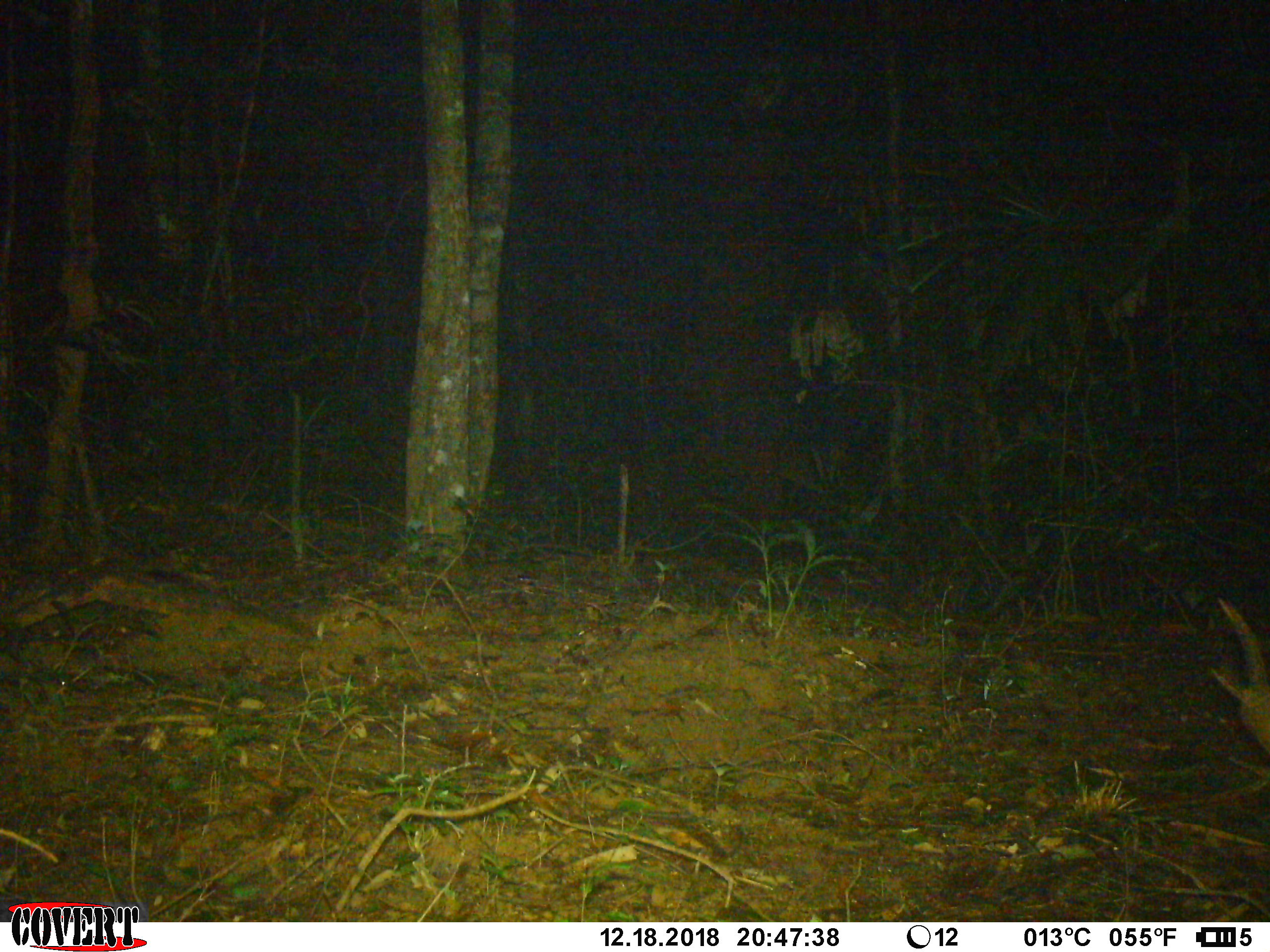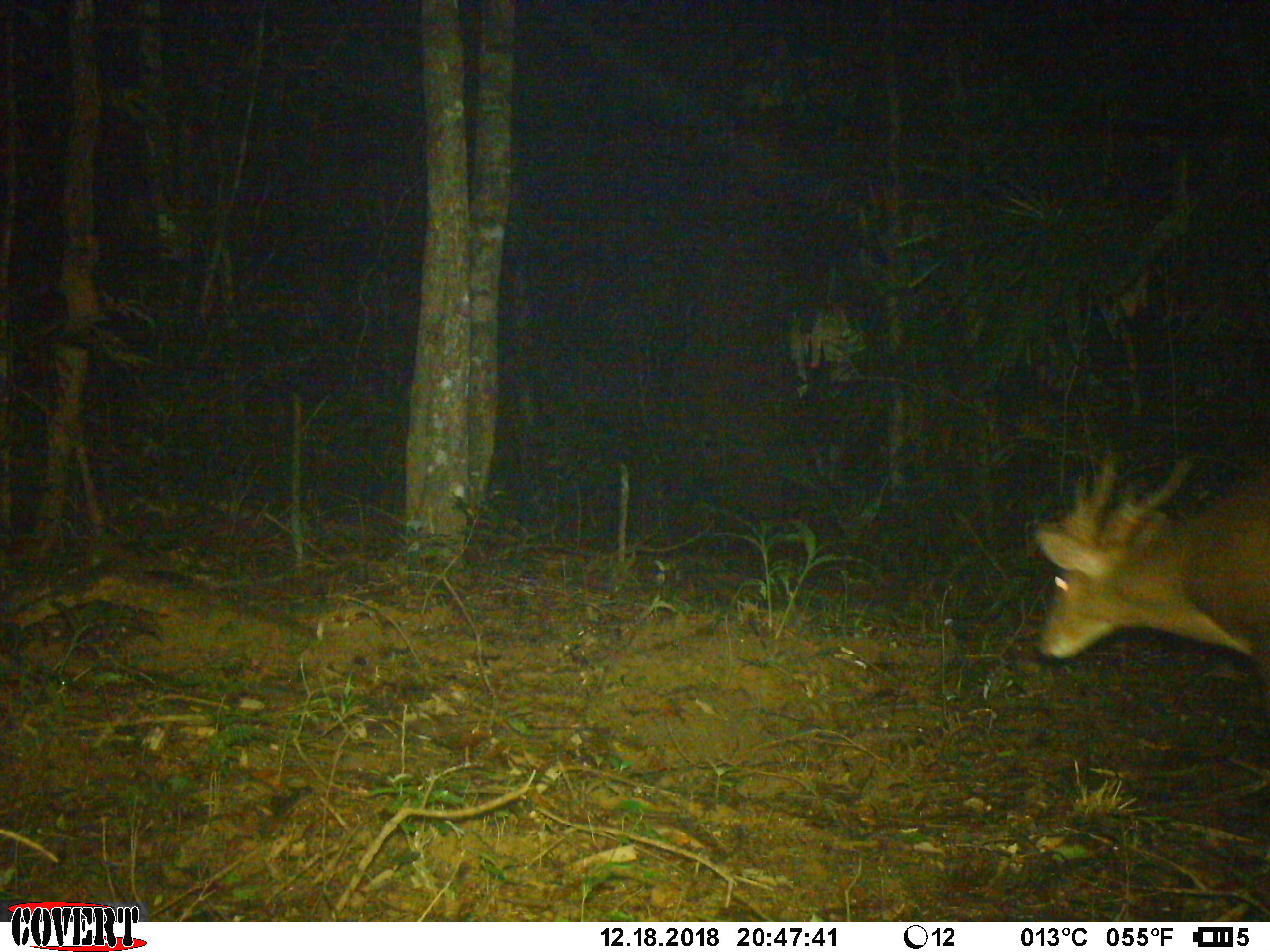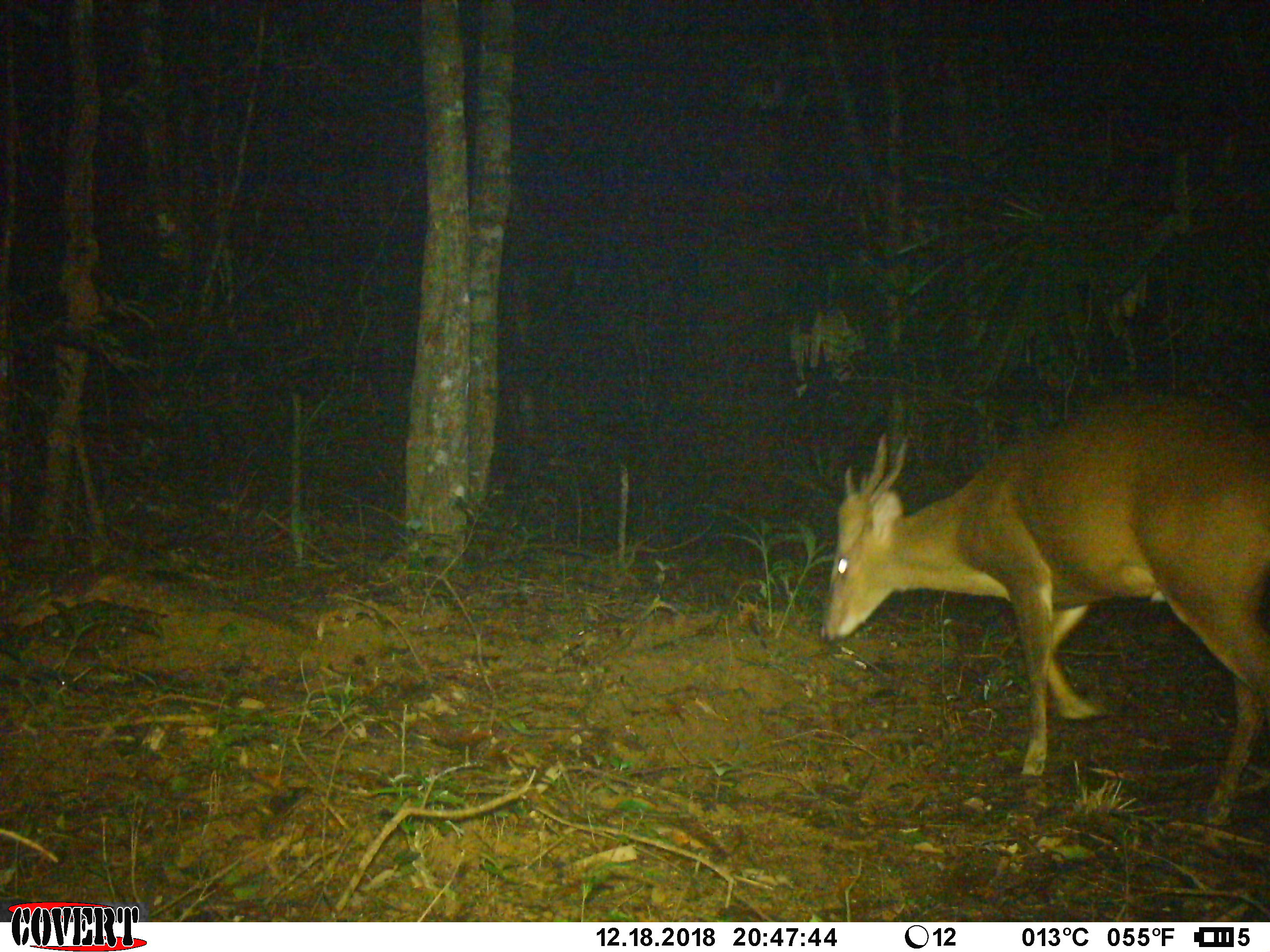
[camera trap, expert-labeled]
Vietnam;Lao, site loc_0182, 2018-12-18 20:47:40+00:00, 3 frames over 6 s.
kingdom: Animalia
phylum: Chordata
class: Mammalia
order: Artiodactyla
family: Cervidae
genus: Muntiacus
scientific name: Muntiacus vuquangensis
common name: large-antlered muntjac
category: large antlered muntjac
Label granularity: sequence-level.